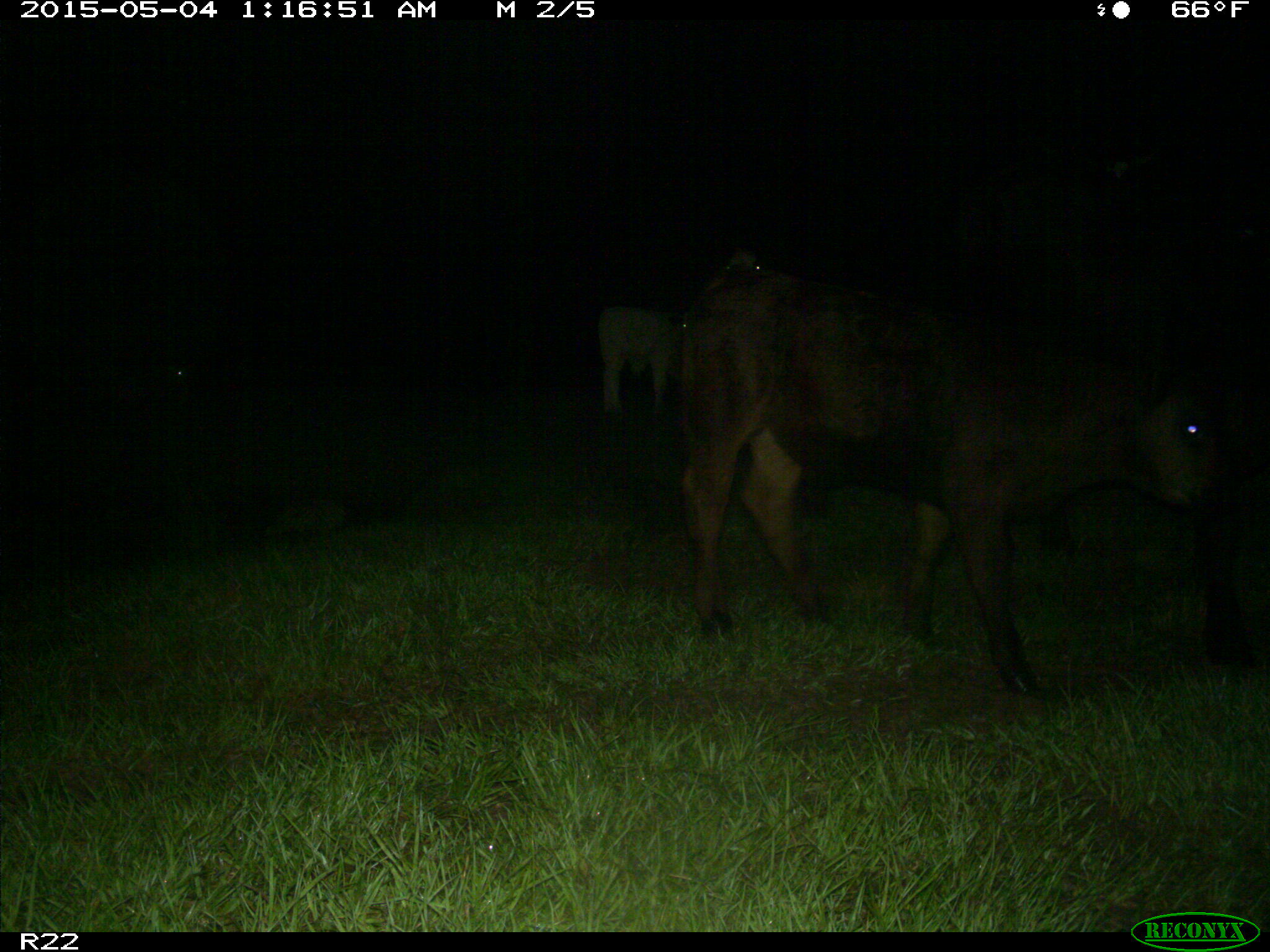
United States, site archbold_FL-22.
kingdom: Animalia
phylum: Chordata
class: Mammalia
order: Artiodactyla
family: Bovidae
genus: Bos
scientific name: Bos taurus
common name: domestic cow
Bos taurus (domestic cow).